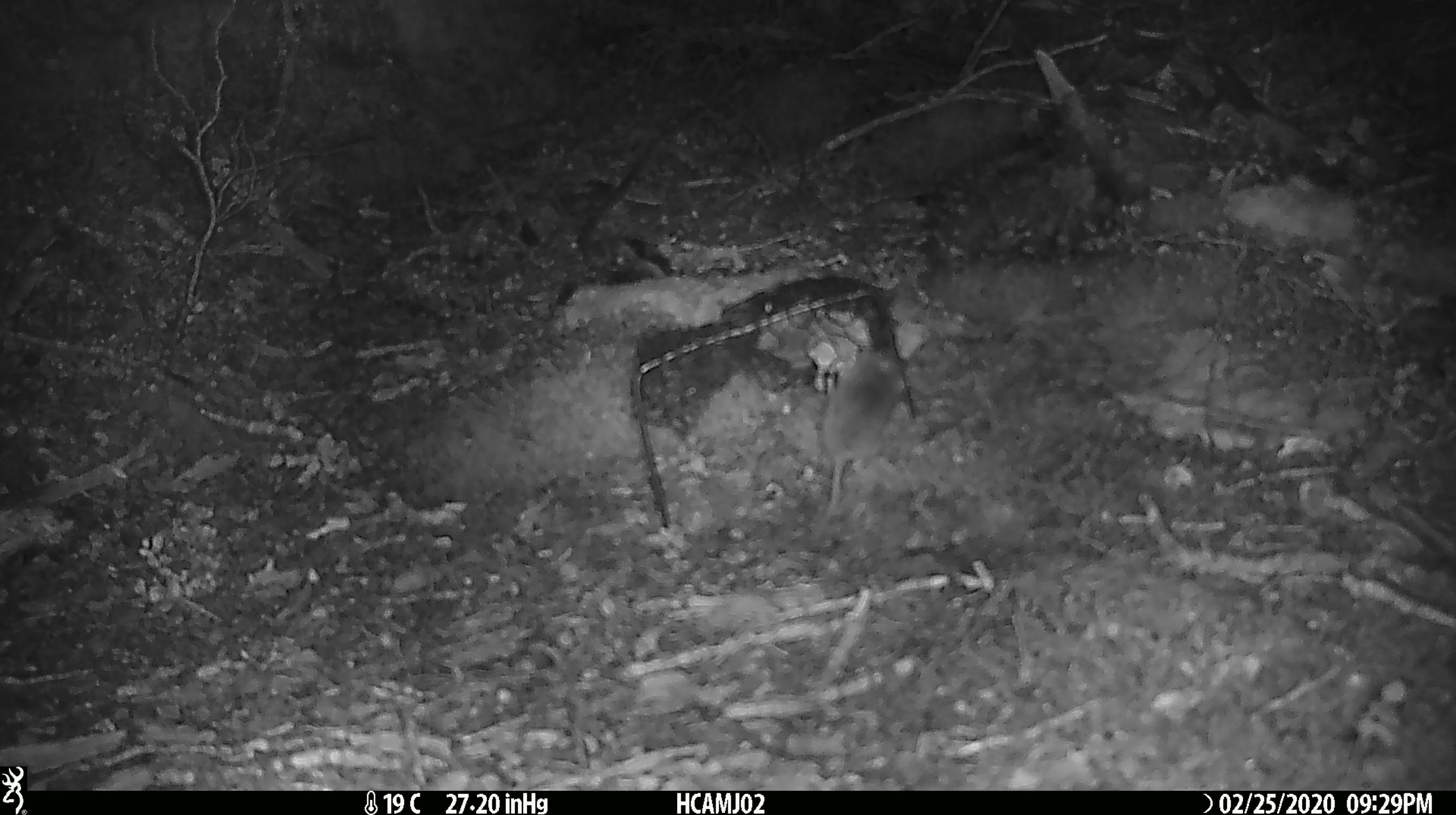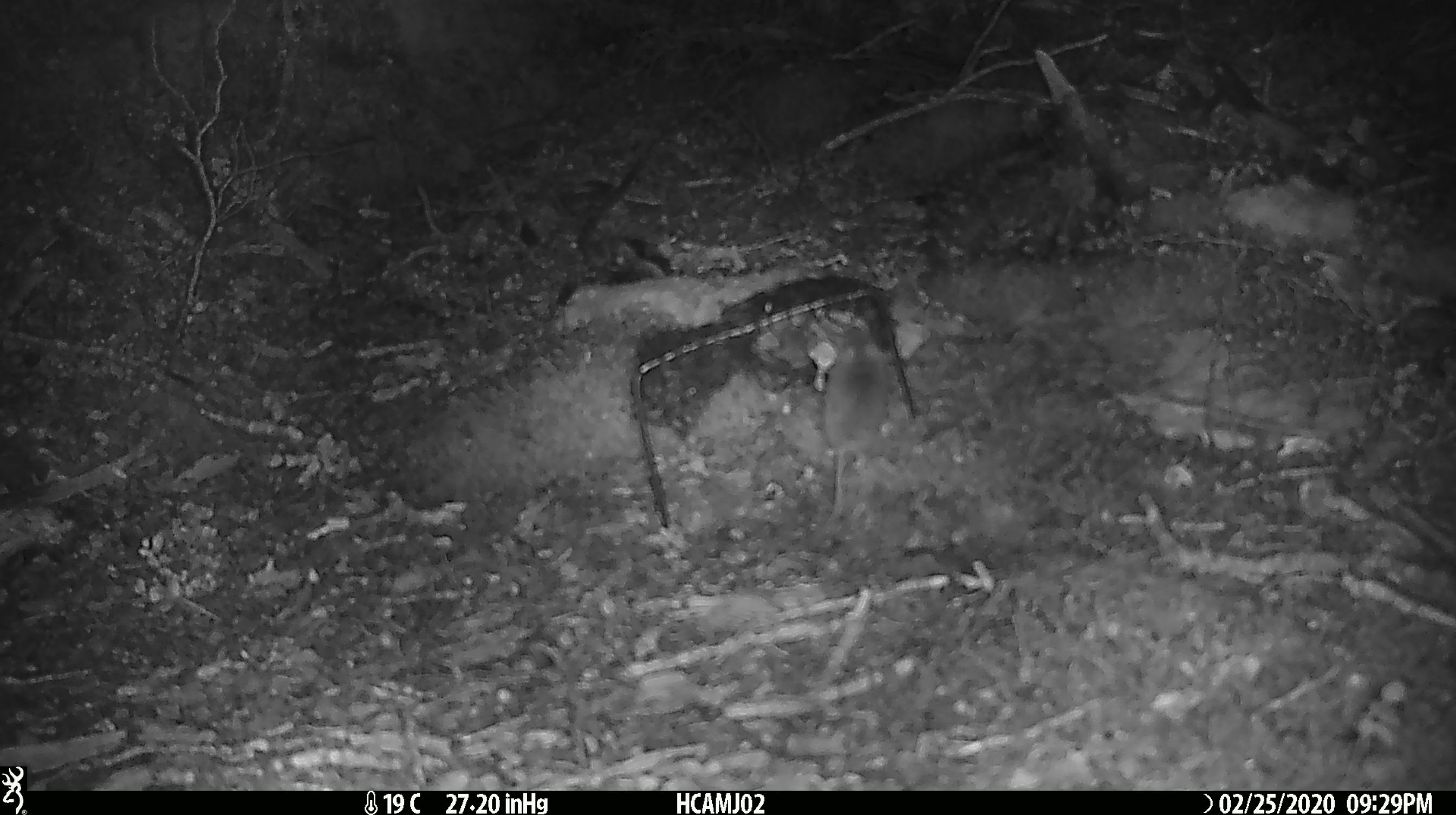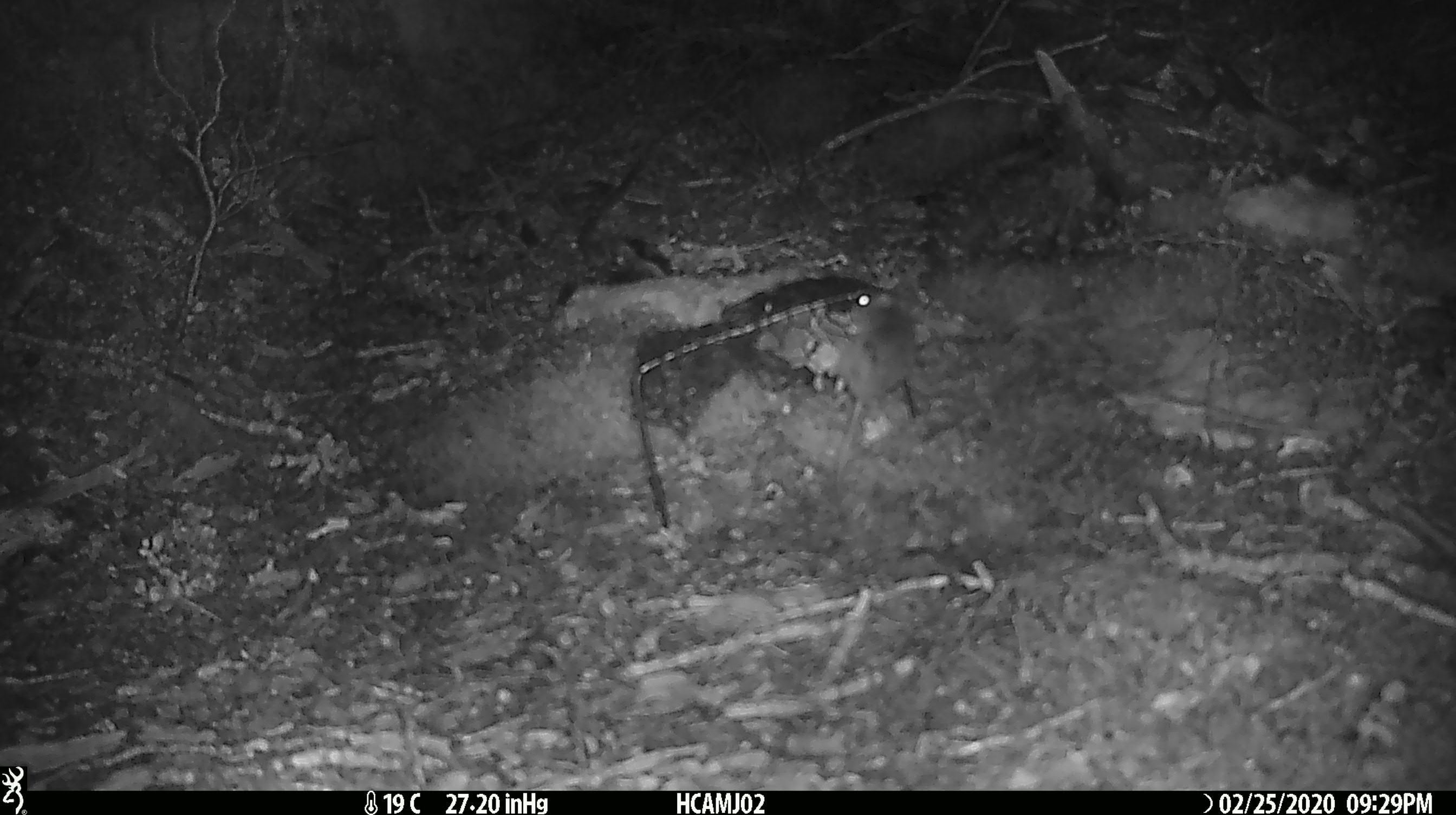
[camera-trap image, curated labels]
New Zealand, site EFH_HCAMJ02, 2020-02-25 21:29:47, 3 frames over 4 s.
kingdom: Animalia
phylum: Chordata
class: Mammalia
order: Rodentia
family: Muridae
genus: Mus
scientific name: Mus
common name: mouse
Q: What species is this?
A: Mouse (Mus).